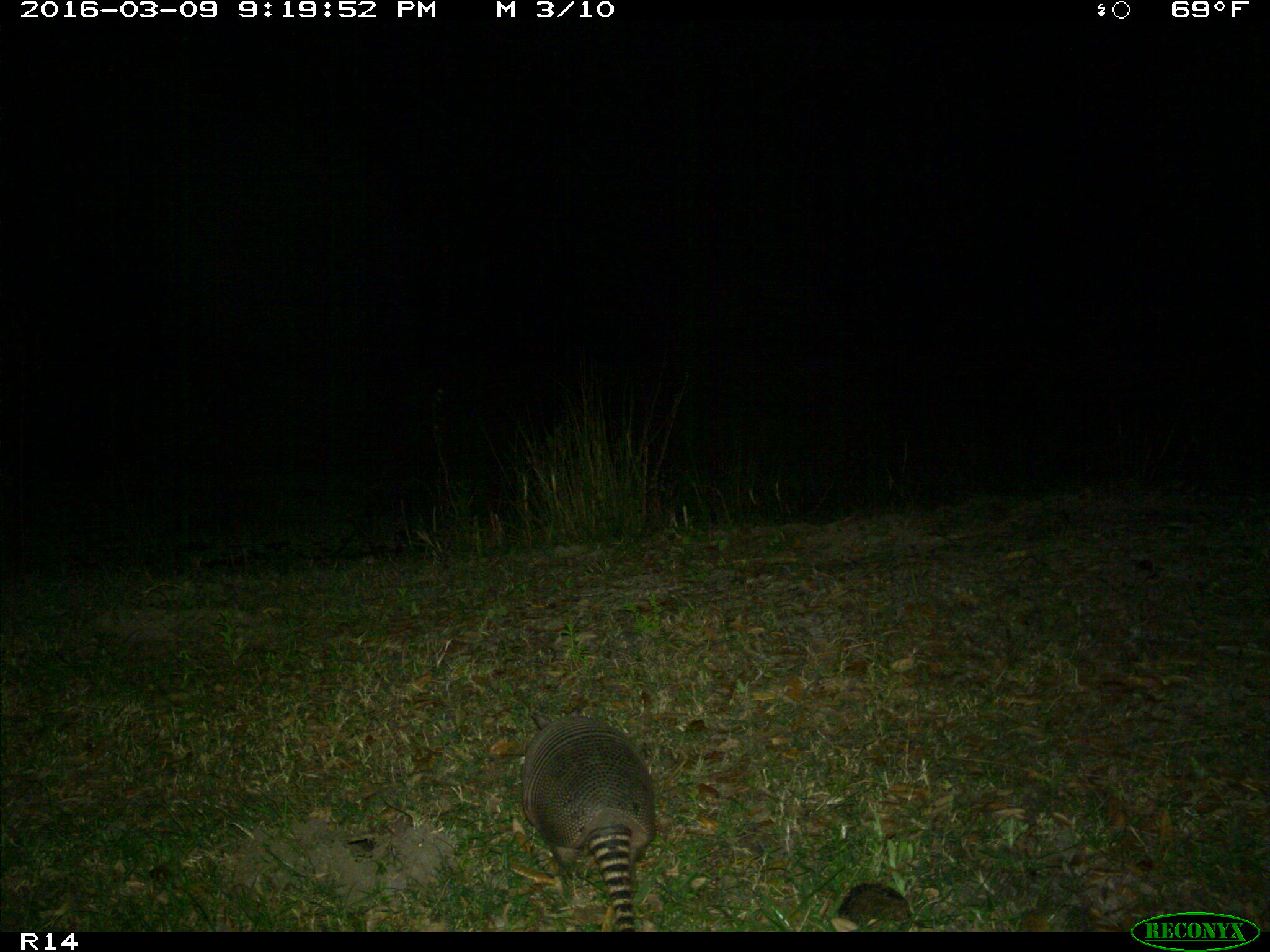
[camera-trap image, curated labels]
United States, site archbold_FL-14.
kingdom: Animalia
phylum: Chordata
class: Mammalia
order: Cingulata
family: Dasypodidae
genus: Dasypus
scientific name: Dasypus novemcinctus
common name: nine-banded armadillo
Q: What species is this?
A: Dasypus novemcinctus (nine-banded armadillo).